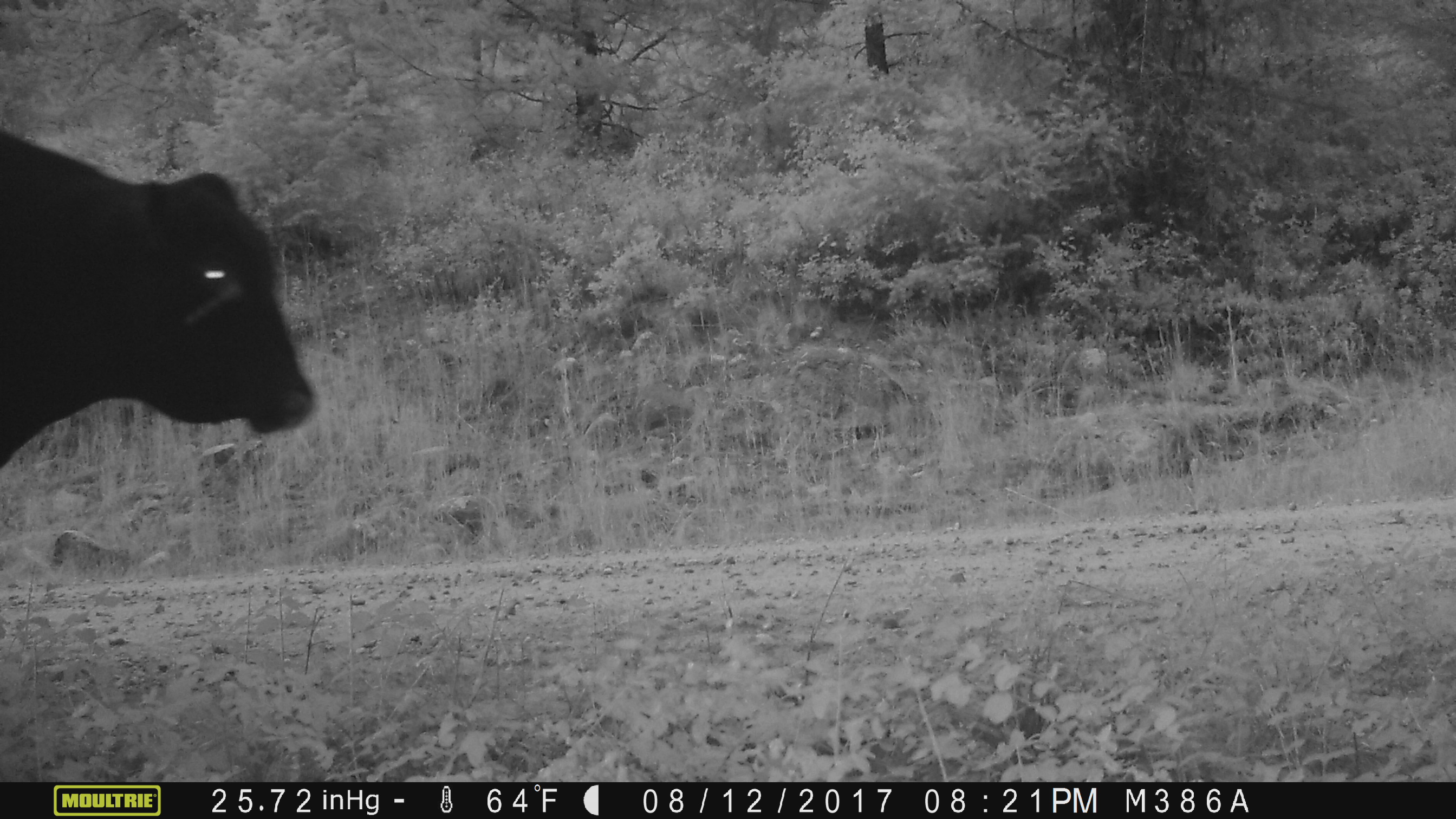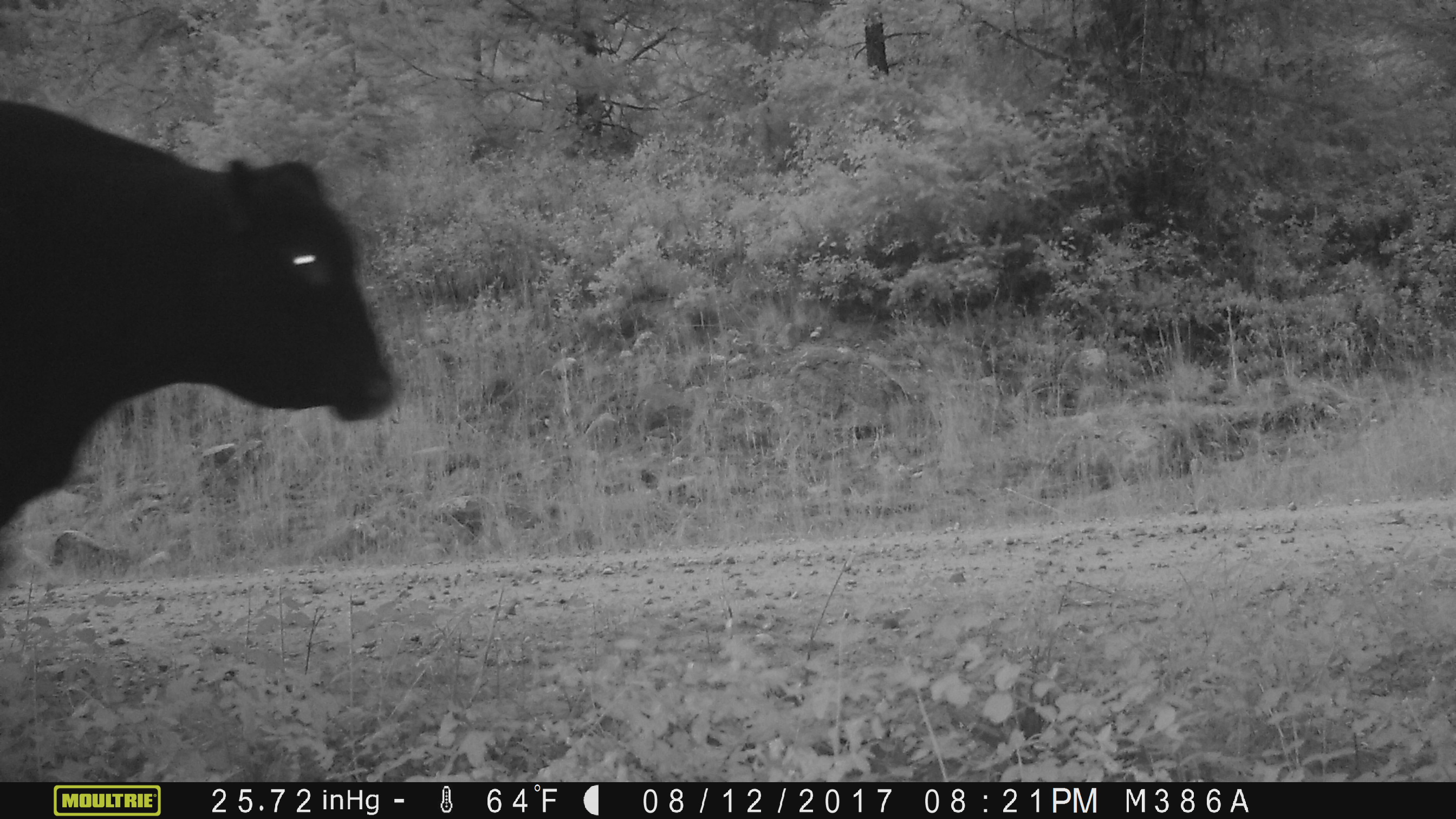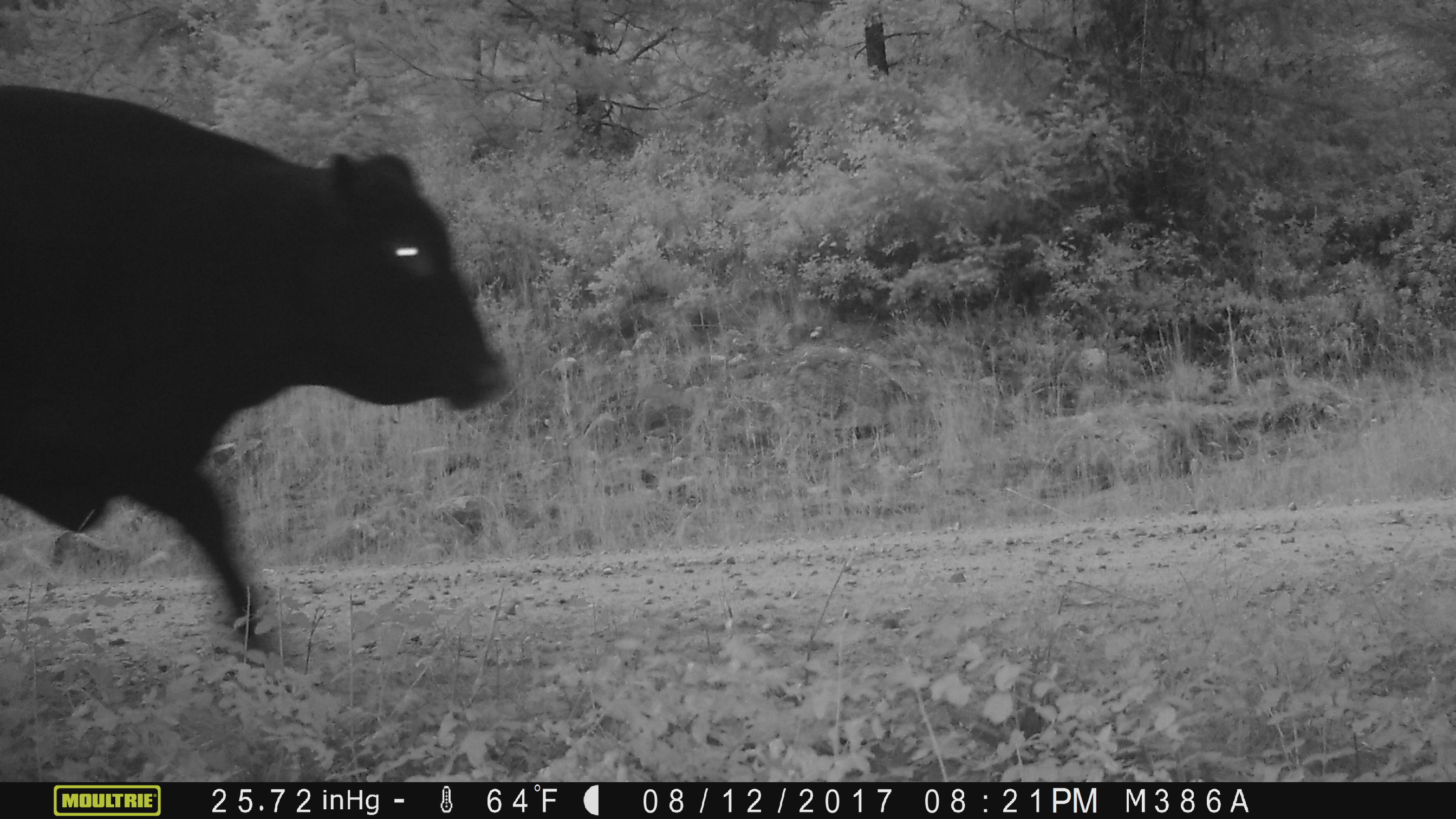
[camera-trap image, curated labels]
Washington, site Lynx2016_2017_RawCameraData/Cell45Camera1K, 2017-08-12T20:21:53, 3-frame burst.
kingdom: Animalia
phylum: Chordata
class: Mammalia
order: Artiodactyla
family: Bovidae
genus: Bos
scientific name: Bos taurus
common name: domestic cattle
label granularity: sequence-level